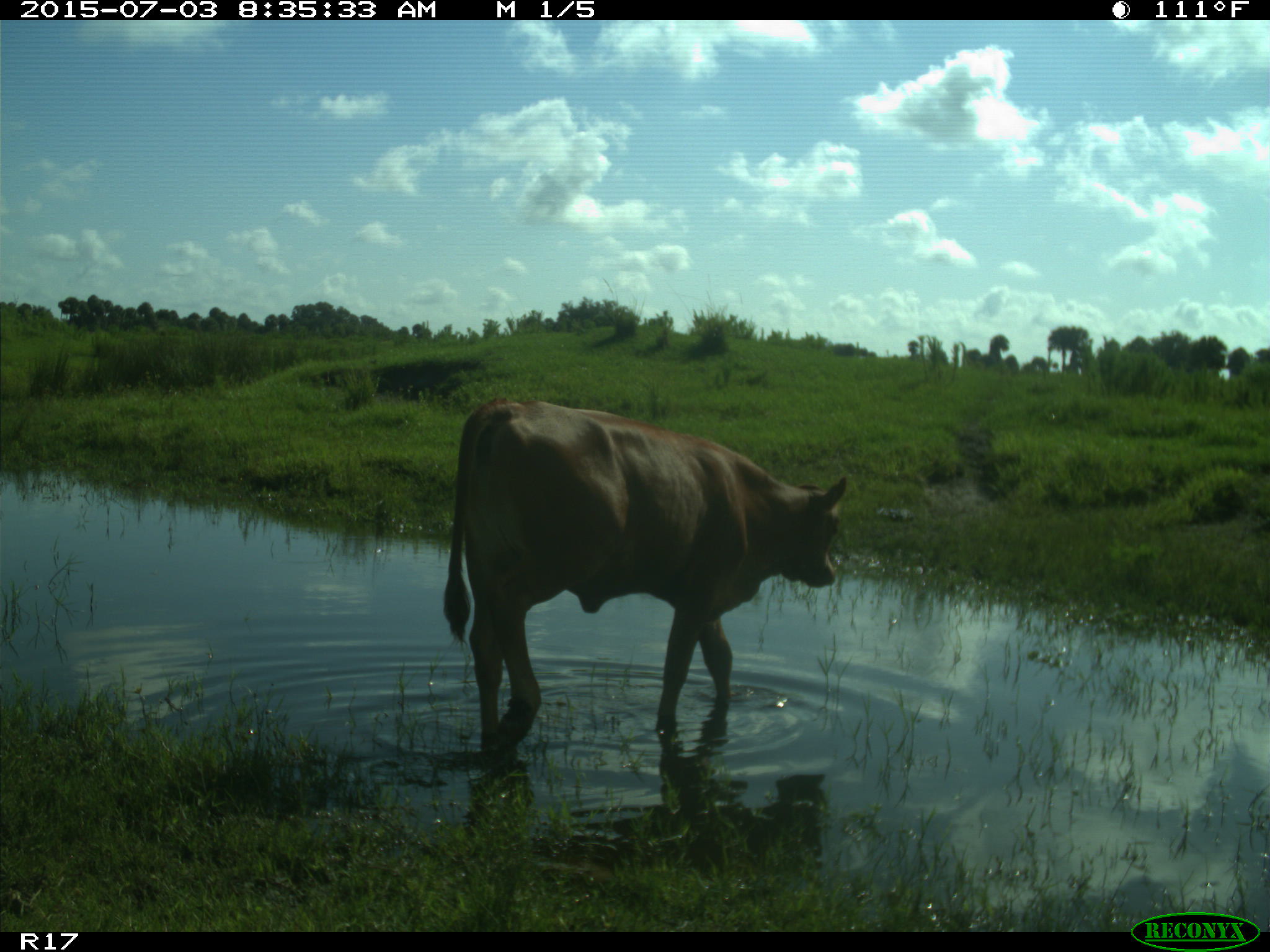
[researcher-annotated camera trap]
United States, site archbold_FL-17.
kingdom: Animalia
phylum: Chordata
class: Mammalia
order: Artiodactyla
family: Bovidae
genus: Bos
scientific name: Bos taurus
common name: domestic cow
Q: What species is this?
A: Bos taurus (domestic cow).